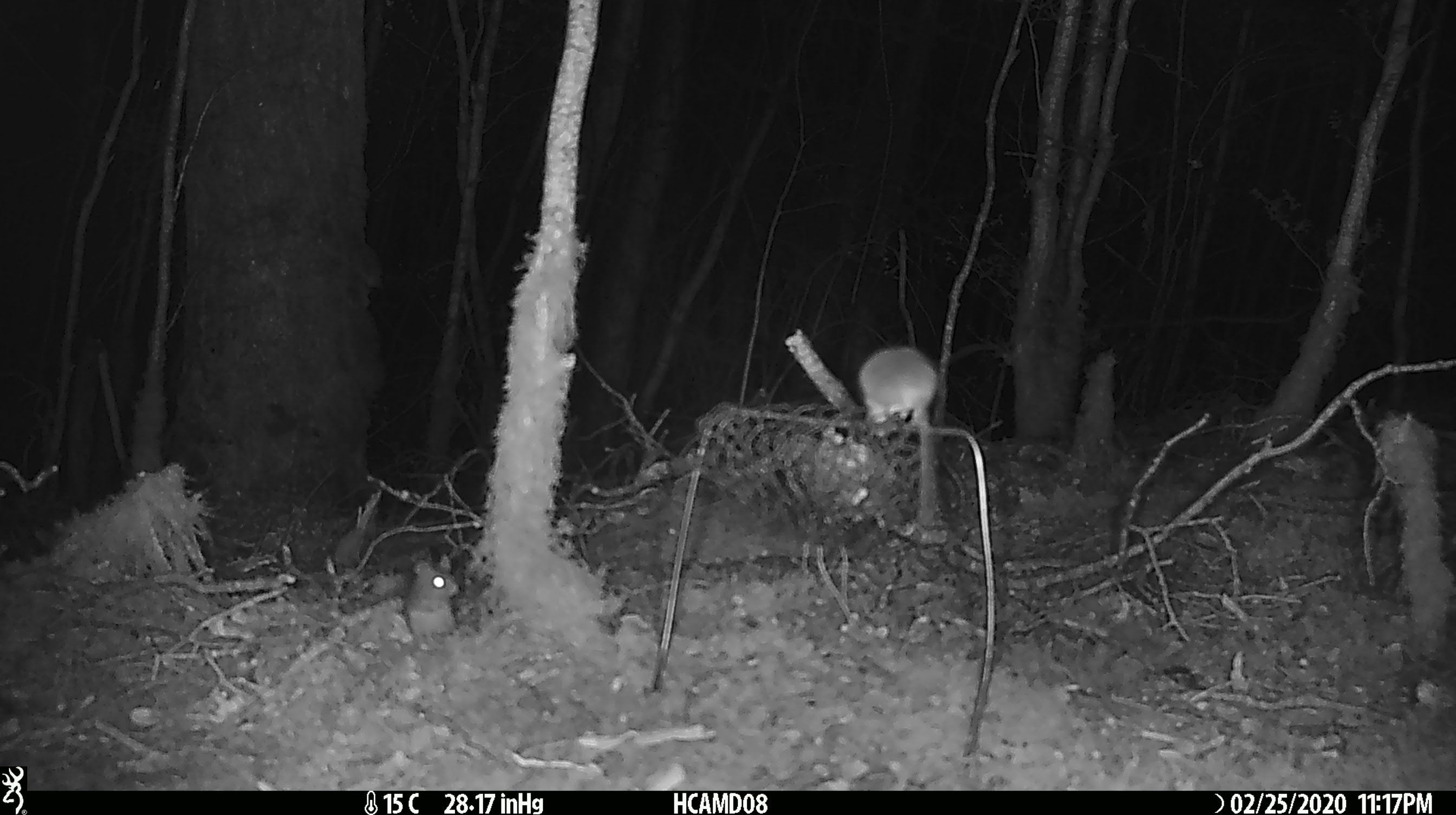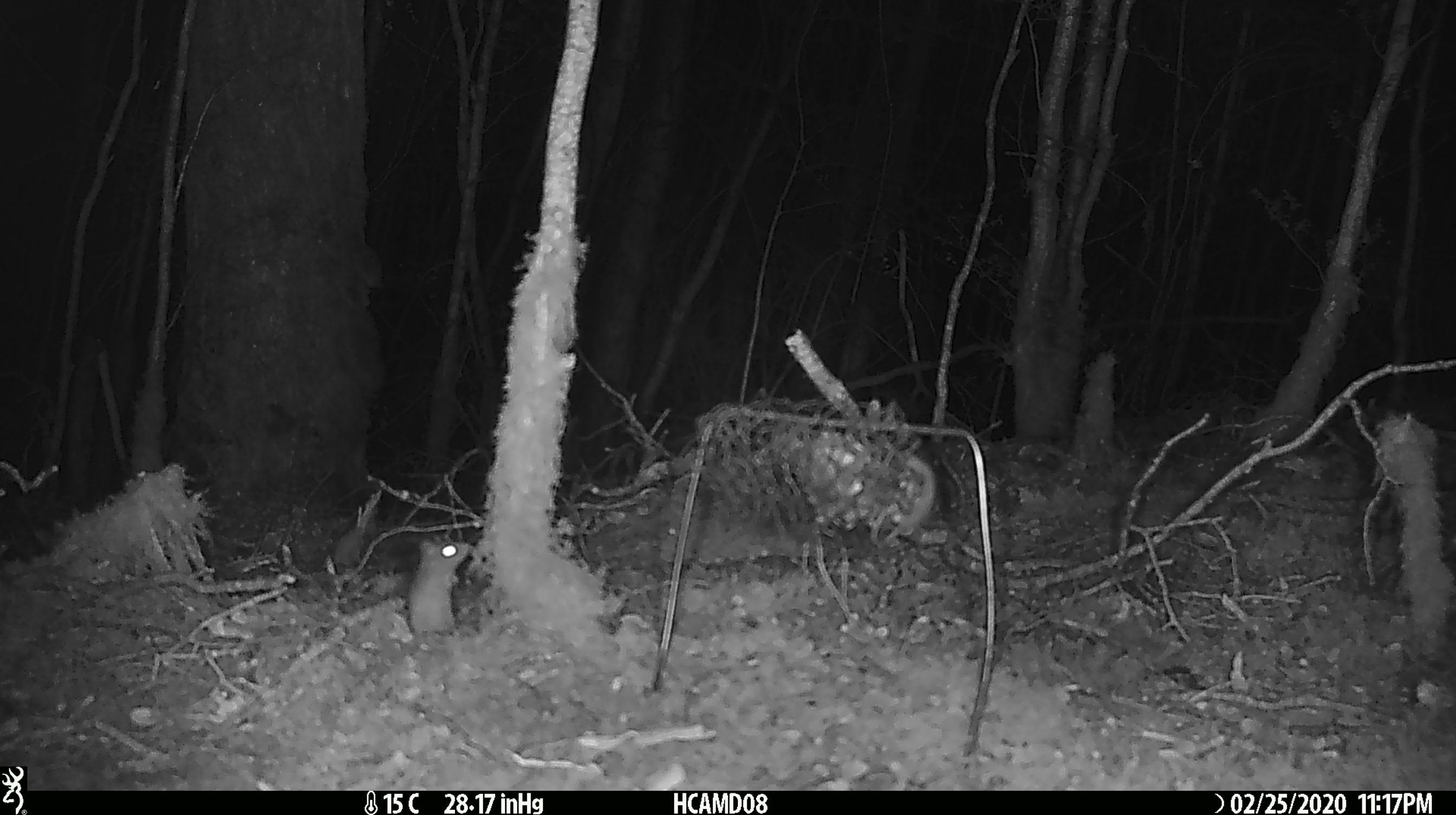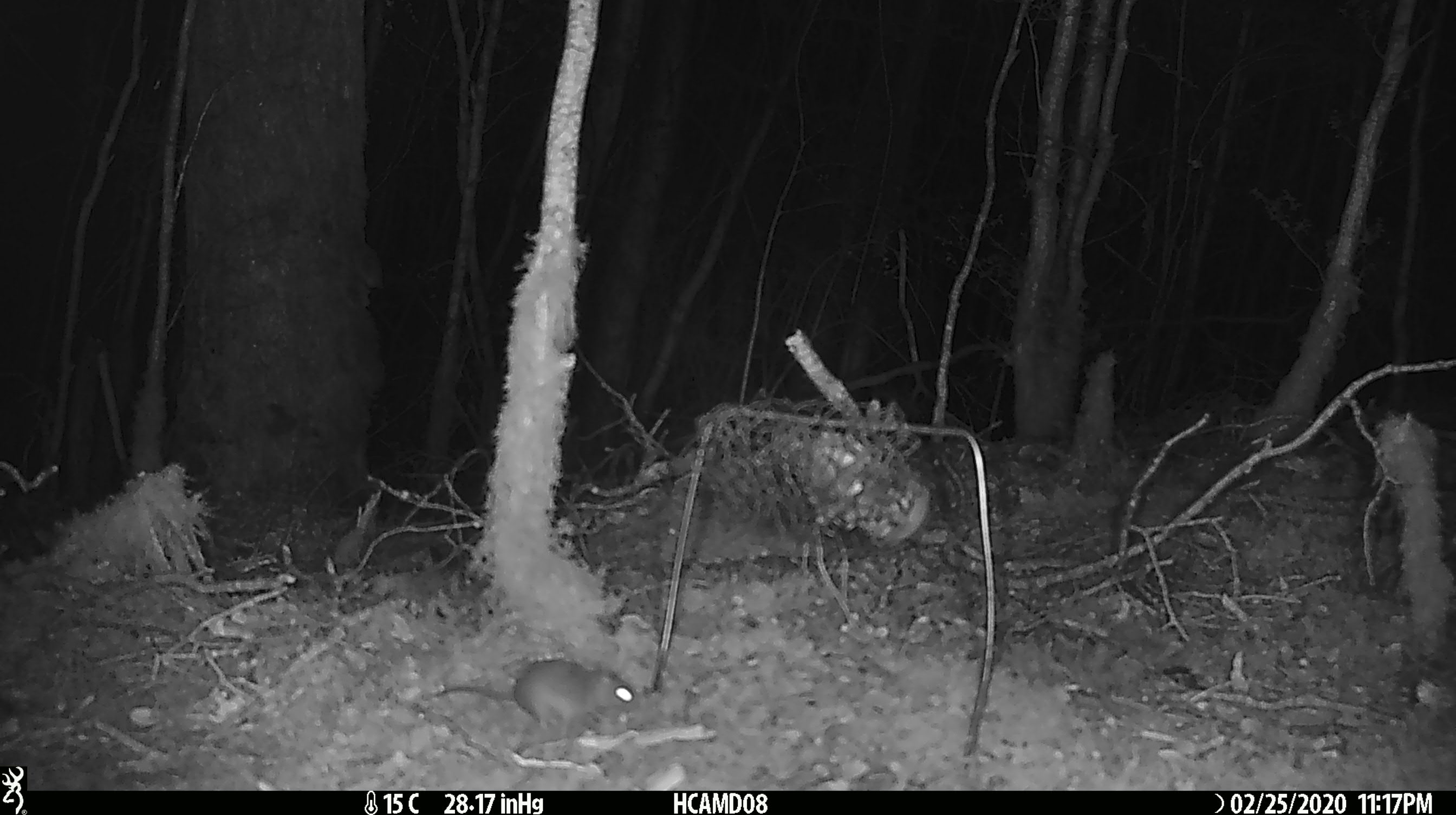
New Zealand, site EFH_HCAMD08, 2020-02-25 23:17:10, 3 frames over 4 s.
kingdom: Animalia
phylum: Chordata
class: Mammalia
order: Rodentia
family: Muridae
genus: Mus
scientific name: Mus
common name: mouse